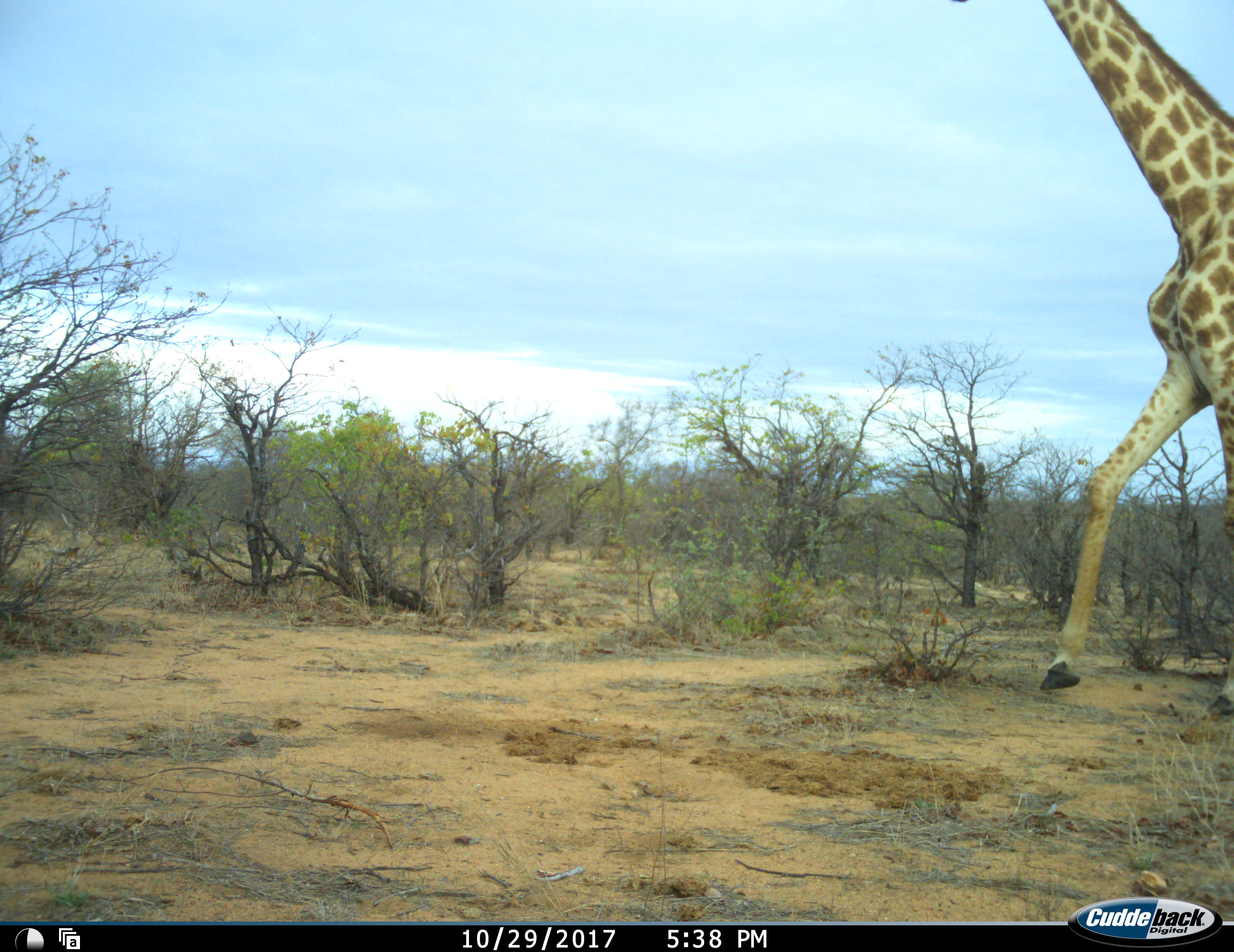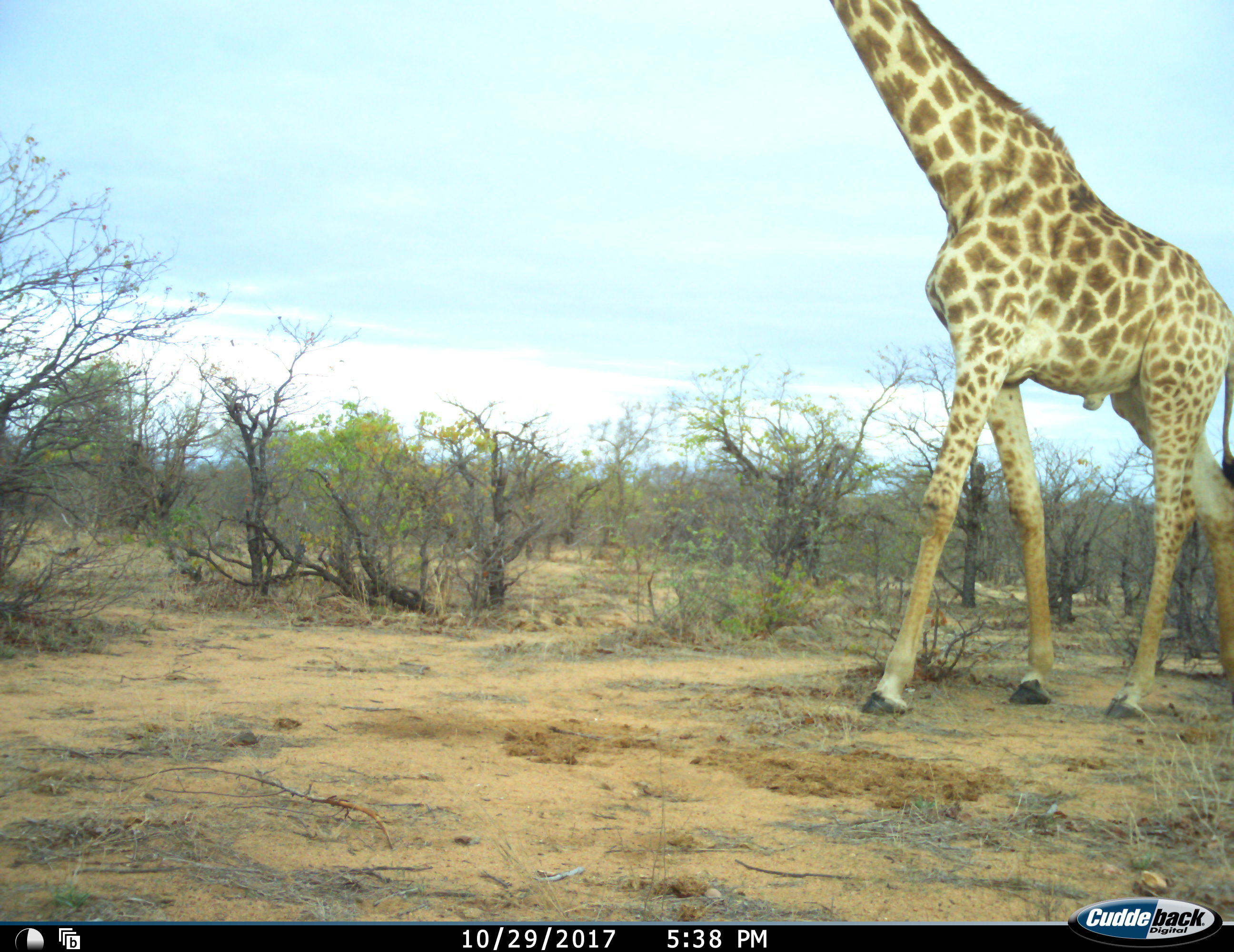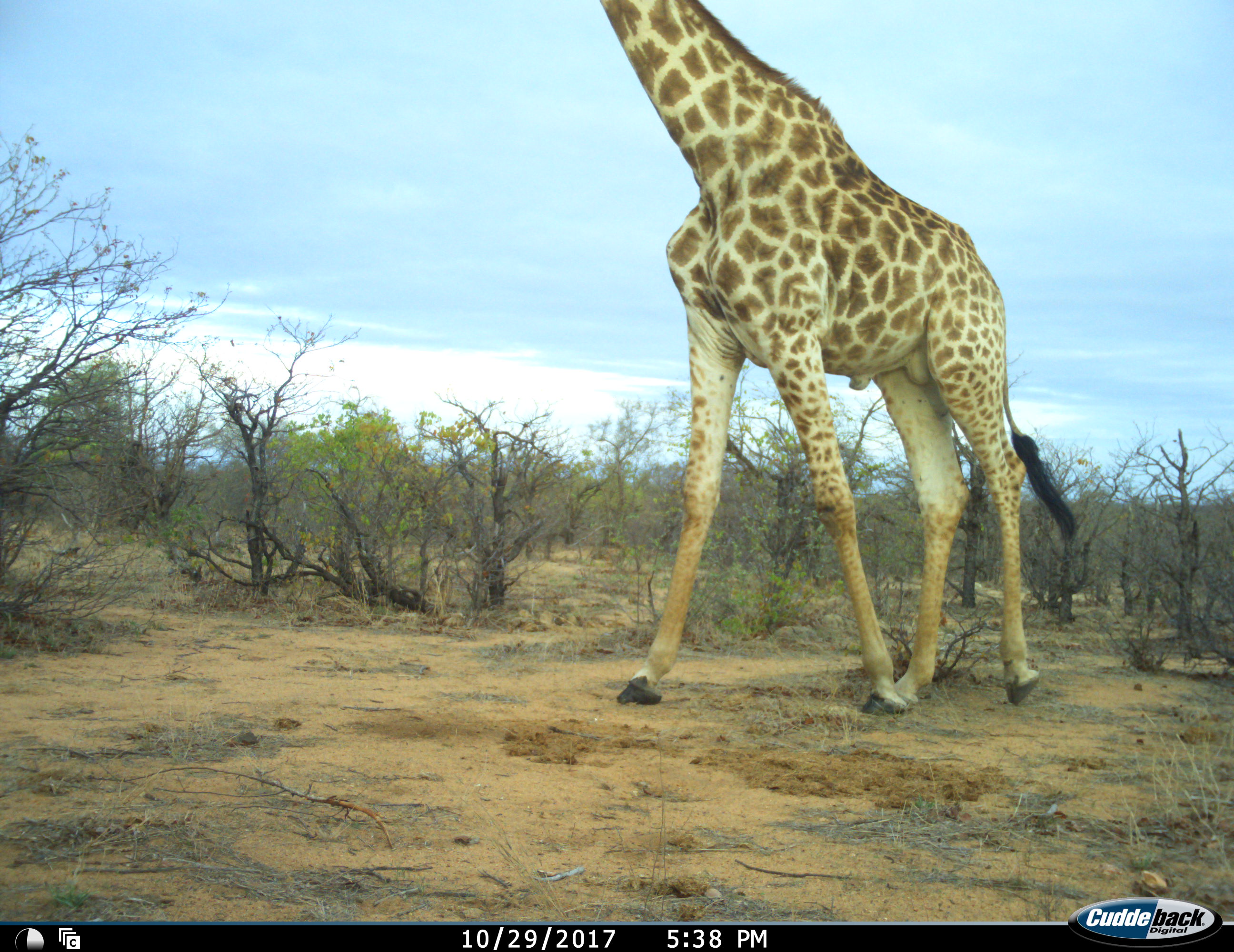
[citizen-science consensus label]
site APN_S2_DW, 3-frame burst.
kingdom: Animalia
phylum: Chordata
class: Mammalia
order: Artiodactyla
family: Giraffidae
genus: Giraffa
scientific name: Giraffa camelopardalis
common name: giraffe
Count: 1.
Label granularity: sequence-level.